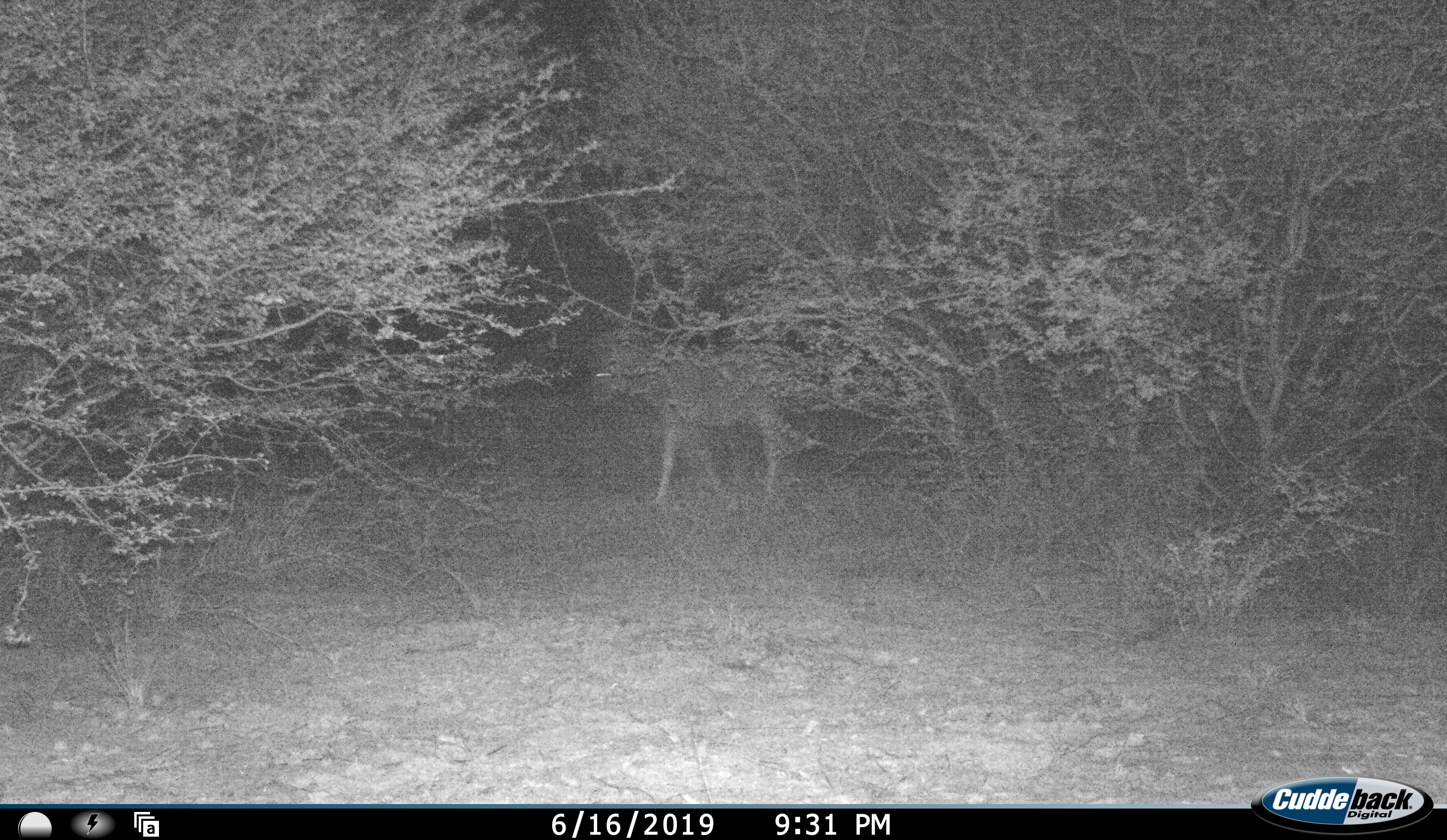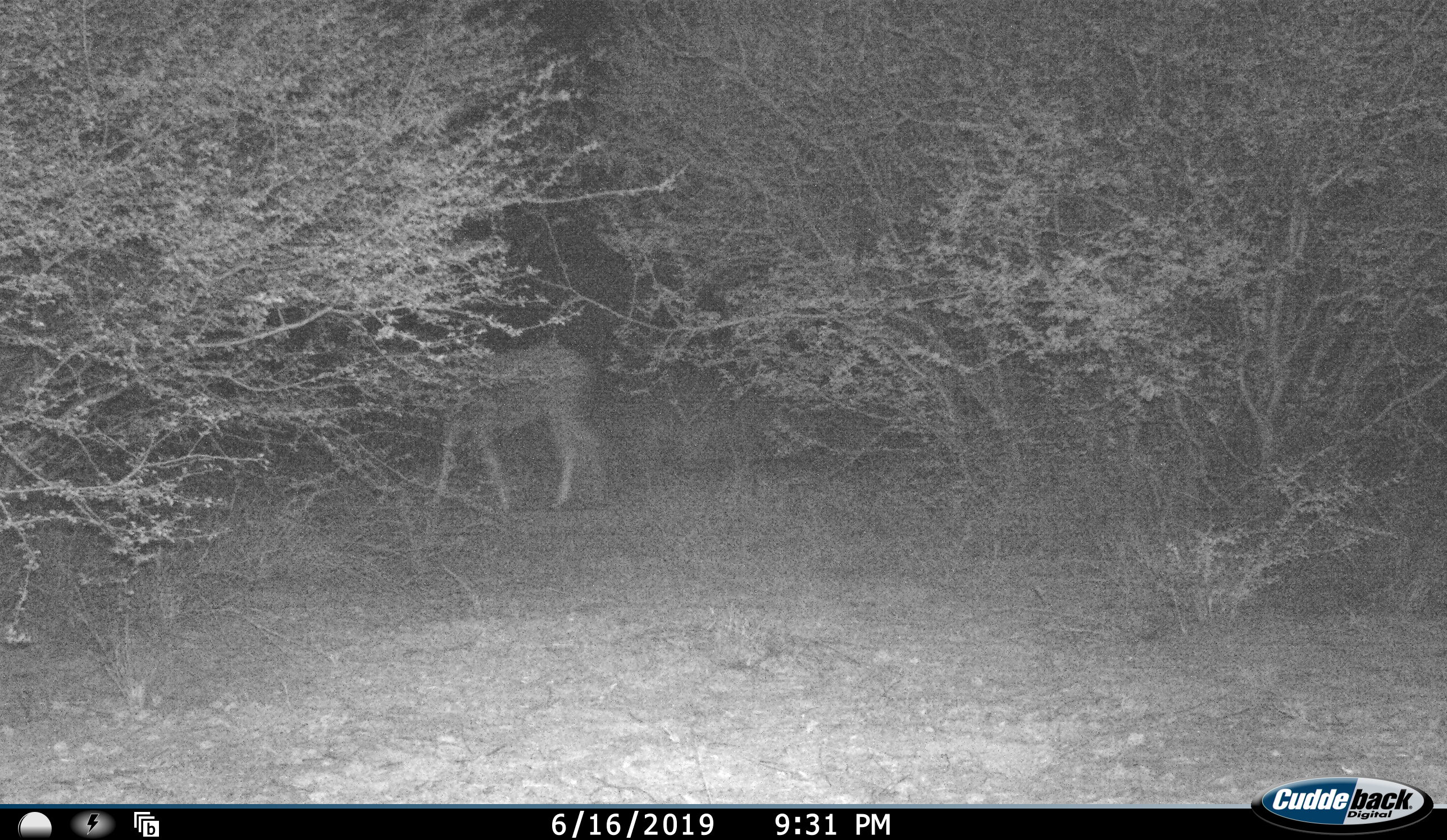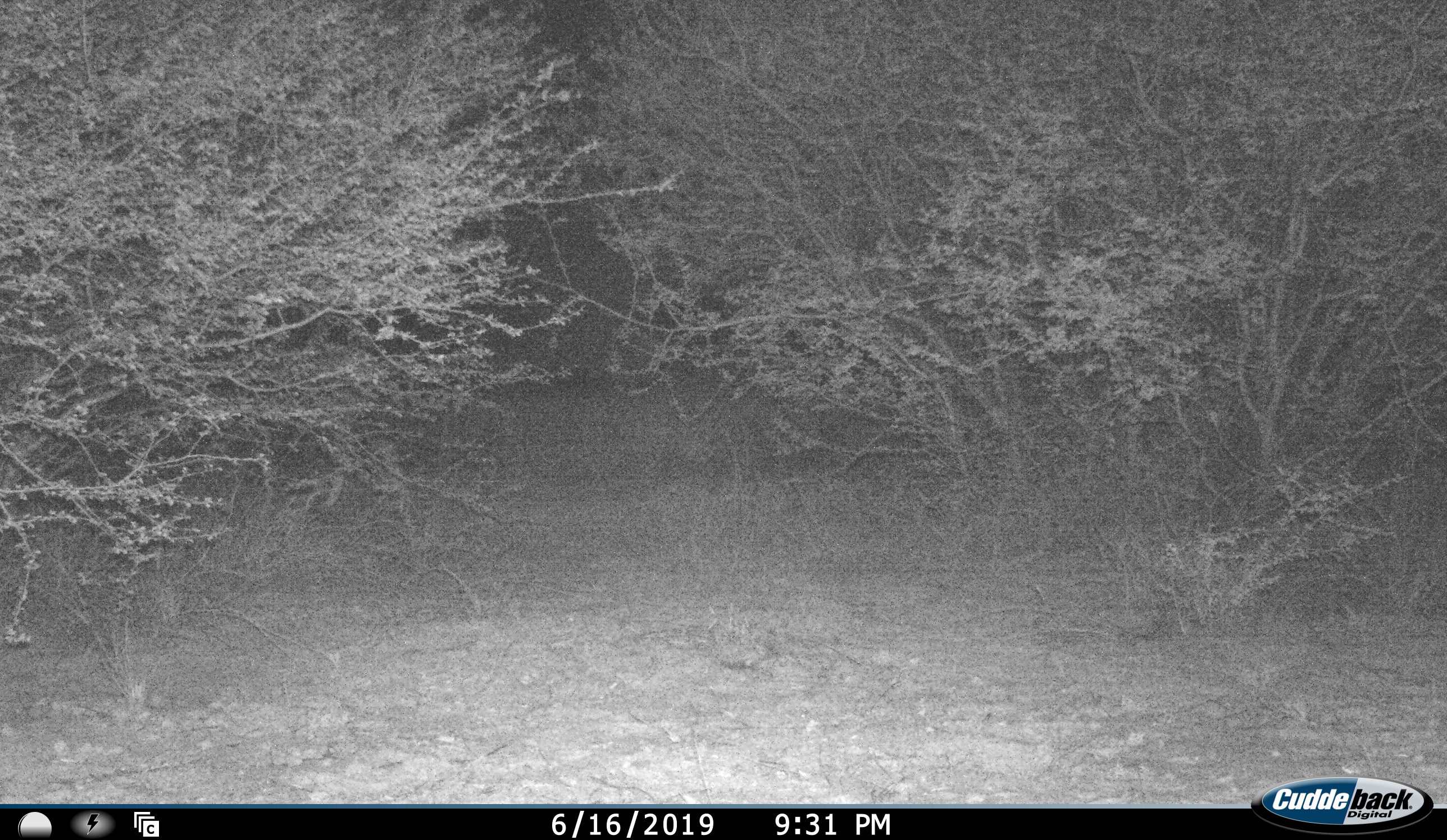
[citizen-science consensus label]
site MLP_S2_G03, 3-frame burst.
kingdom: Animalia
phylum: Chordata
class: Mammalia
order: Perissodactyla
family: Equidae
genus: Equus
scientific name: Equus quagga burchellii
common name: burchell's zebra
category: zebraburchells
Zebraburchells (burchell's zebra) (Equus quagga burchellii), count 1. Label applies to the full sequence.